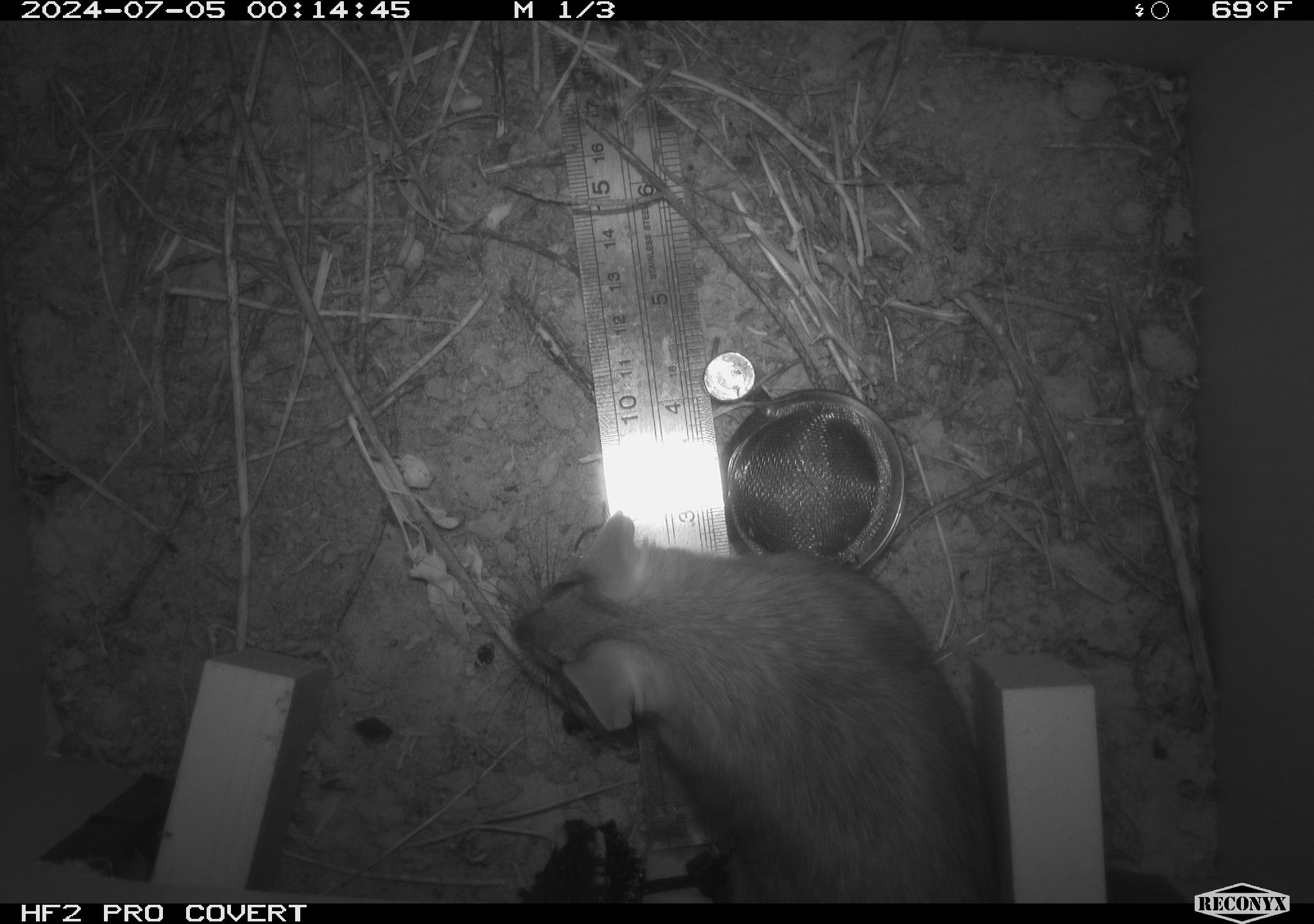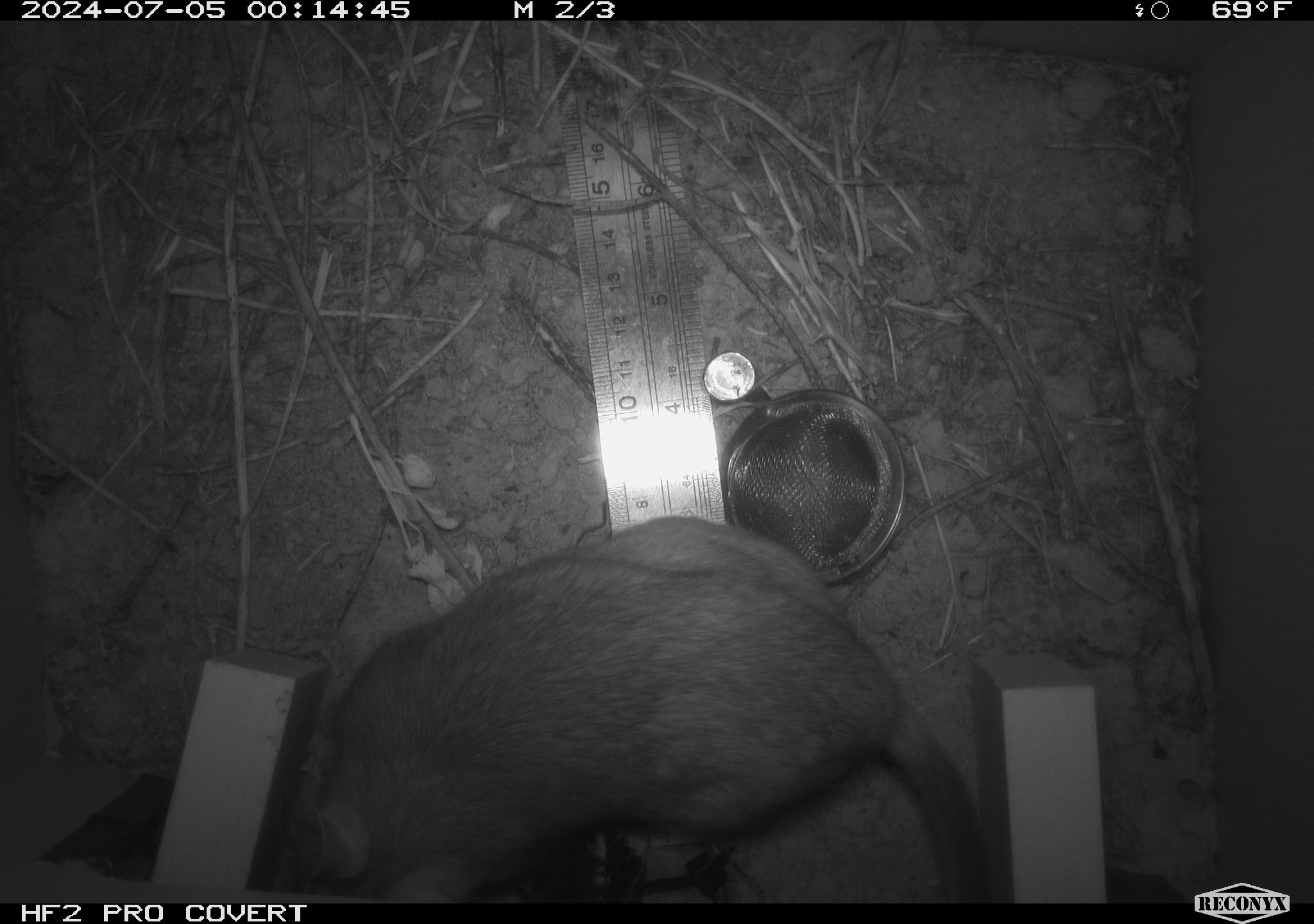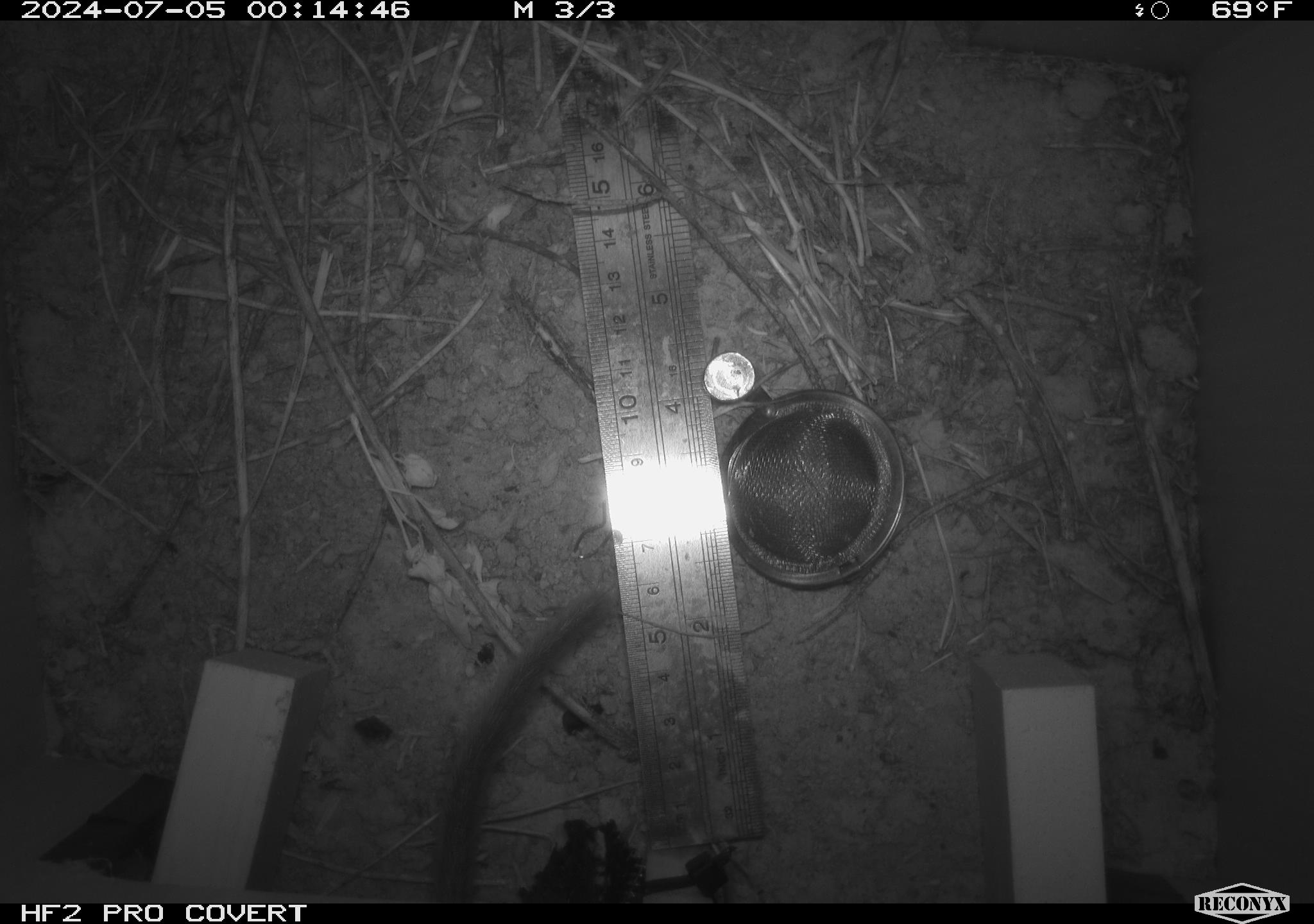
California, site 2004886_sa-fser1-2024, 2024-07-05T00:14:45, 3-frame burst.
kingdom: Animalia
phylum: Chordata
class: Mammalia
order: Rodentia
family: Cricetidae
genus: Neotoma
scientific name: Neotoma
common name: pack rat or woodrat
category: neotoma species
Neotoma species (pack rat or woodrat) (Neotoma).